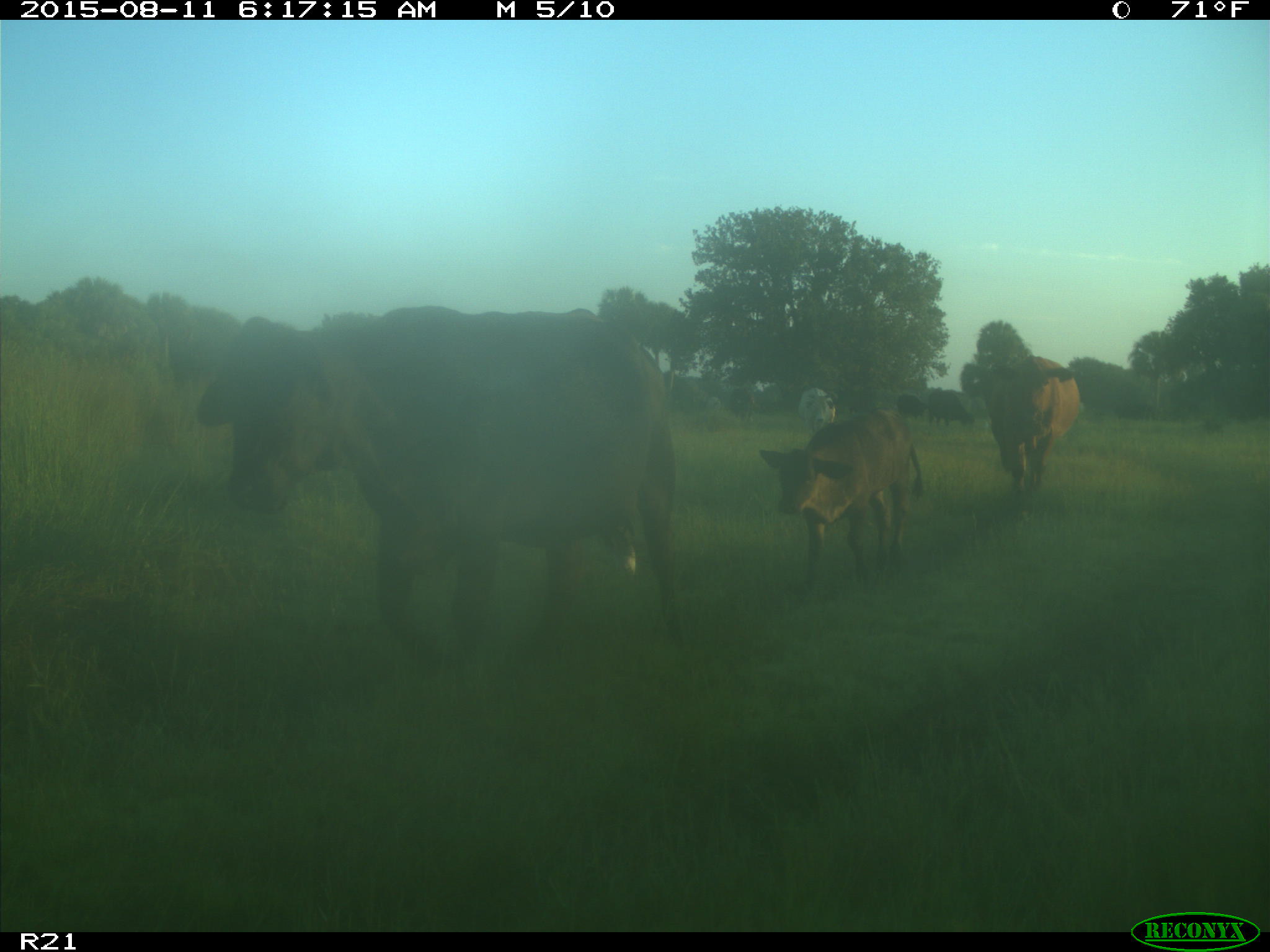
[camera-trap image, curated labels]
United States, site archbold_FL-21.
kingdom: Animalia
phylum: Chordata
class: Mammalia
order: Artiodactyla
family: Bovidae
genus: Bos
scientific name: Bos taurus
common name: domestic cow